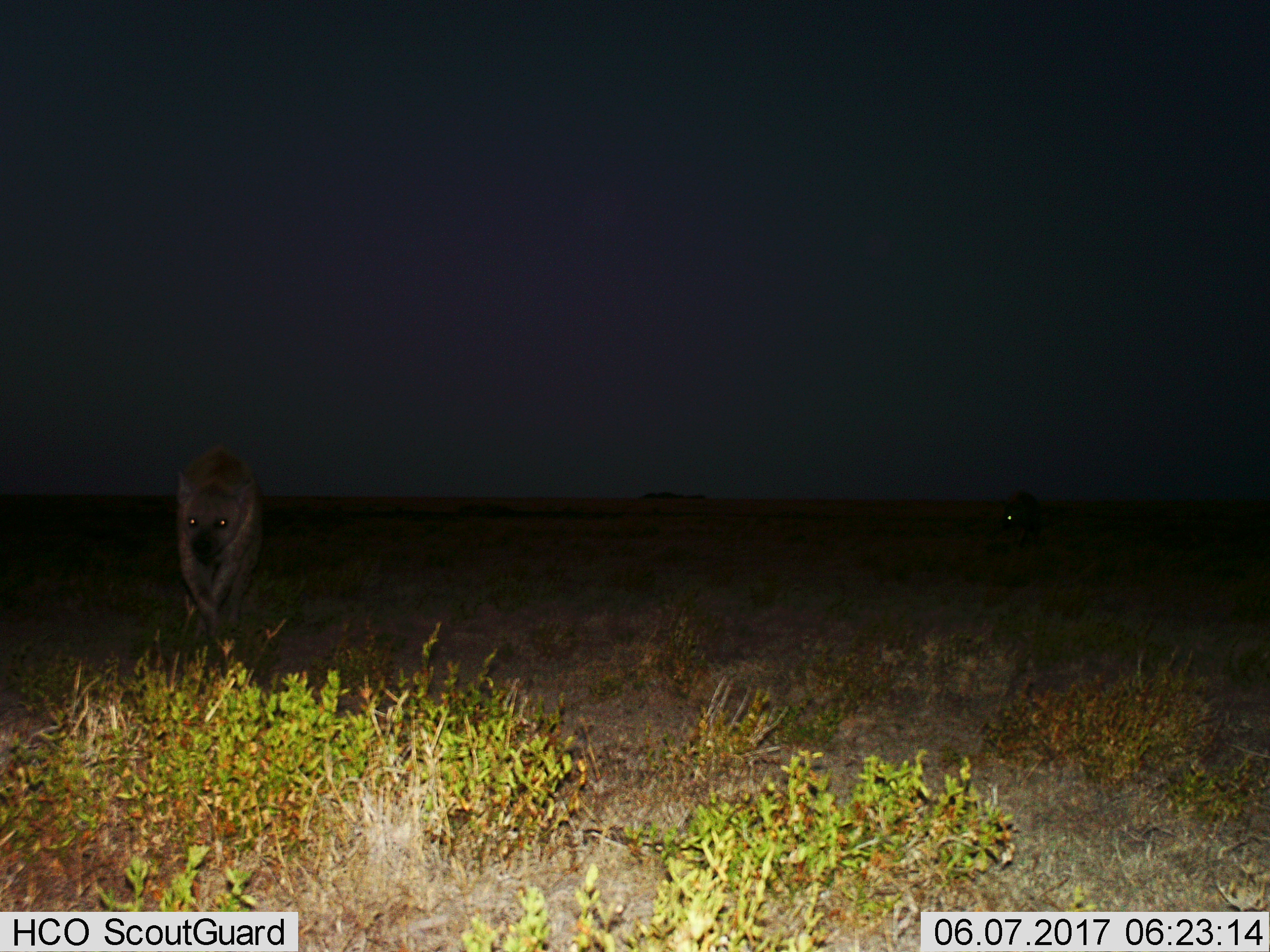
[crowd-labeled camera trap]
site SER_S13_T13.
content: unidentified animal